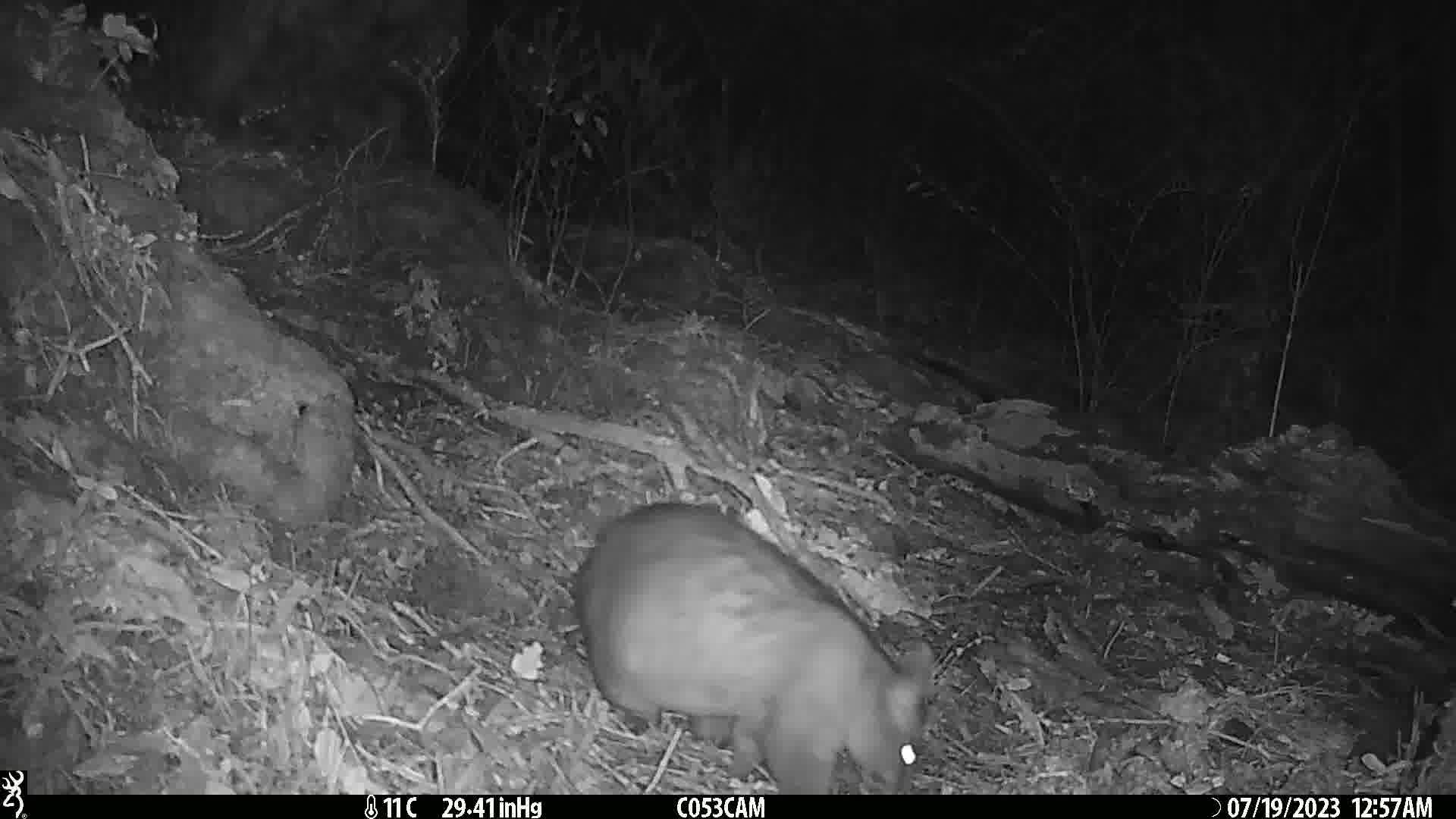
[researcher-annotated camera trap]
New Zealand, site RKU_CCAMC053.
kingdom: Animalia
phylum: Chordata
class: Mammalia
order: Diprotodontia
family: Phalangeridae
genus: Trichosurus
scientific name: Trichosurus vulpecula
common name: common brushtail possum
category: possum